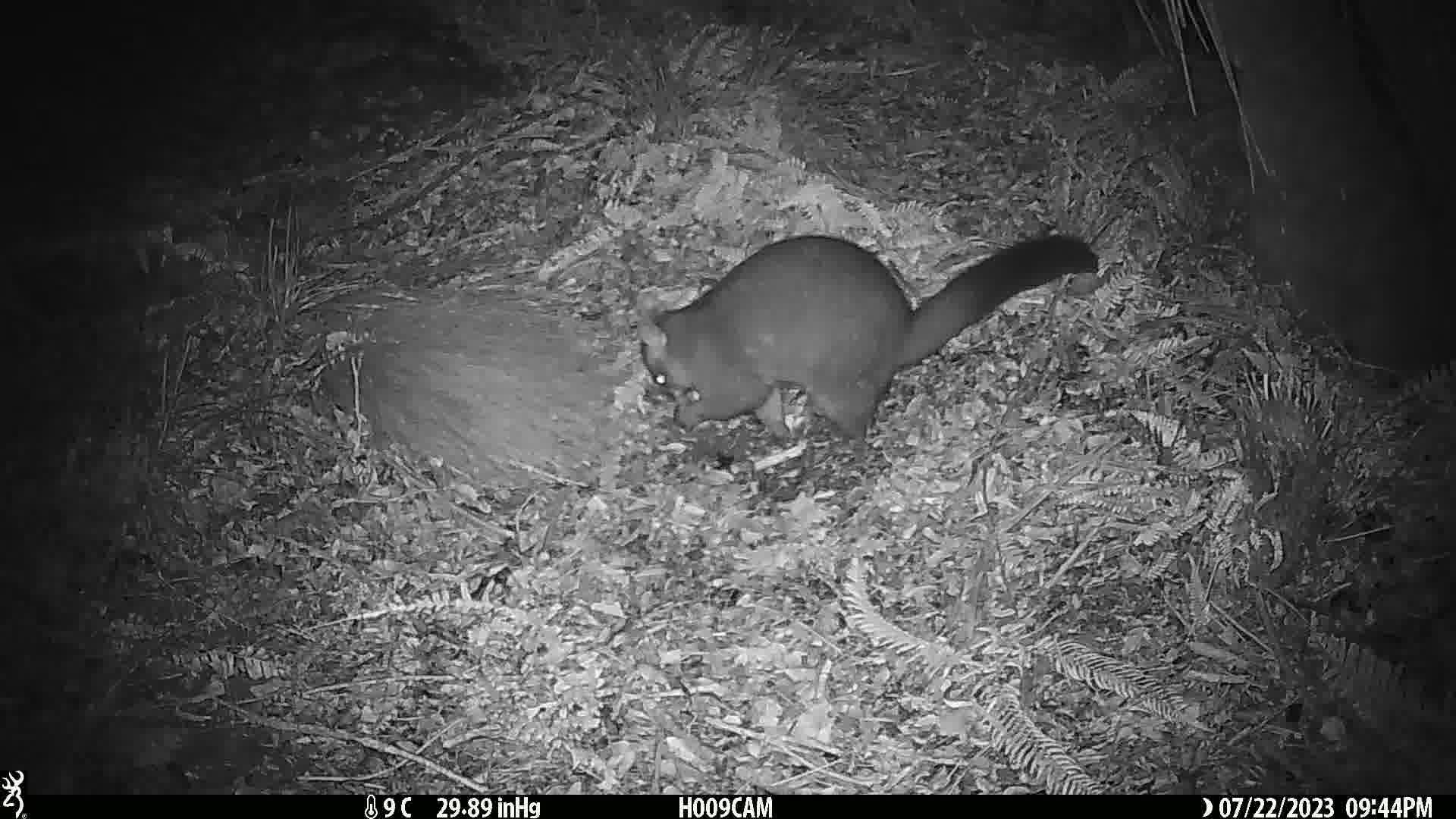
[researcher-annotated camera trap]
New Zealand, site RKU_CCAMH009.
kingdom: Animalia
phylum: Chordata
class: Mammalia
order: Diprotodontia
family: Phalangeridae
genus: Trichosurus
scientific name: Trichosurus vulpecula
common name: common brushtail possum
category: possum